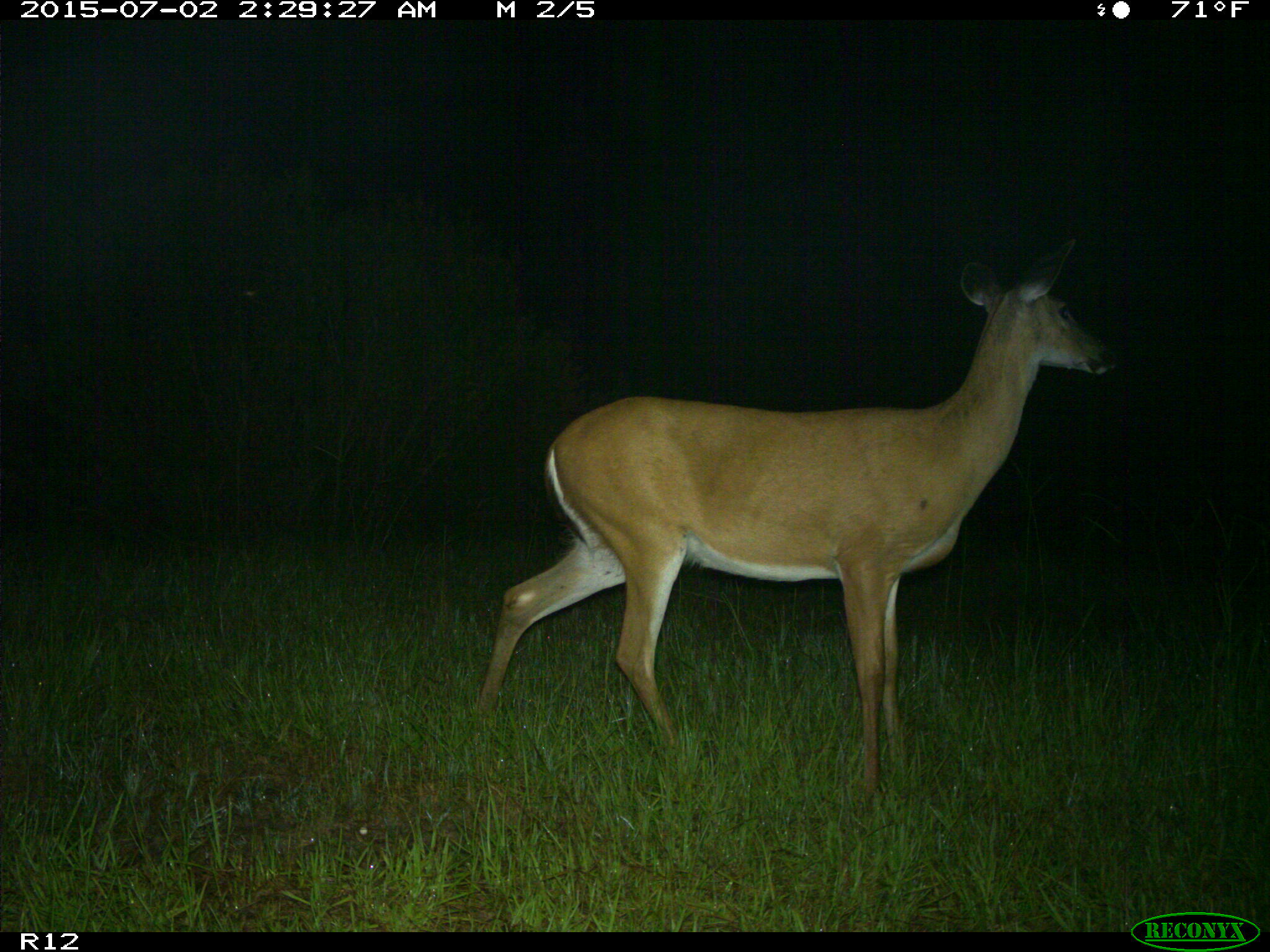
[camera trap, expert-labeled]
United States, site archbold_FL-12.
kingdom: Animalia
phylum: Chordata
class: Mammalia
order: Artiodactyla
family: Cervidae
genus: Odocoileus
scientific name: Odocoileus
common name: deer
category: unidentified deer